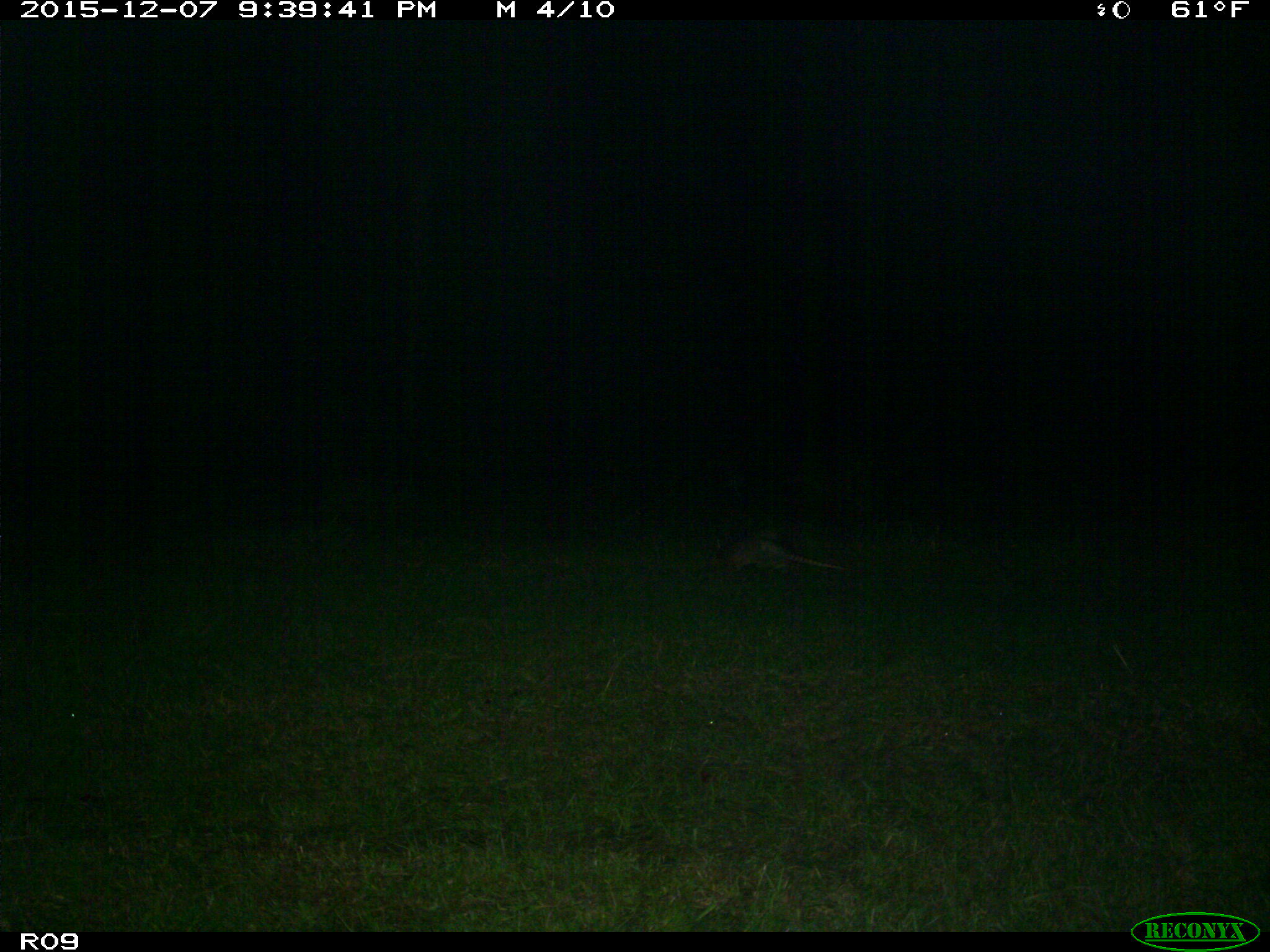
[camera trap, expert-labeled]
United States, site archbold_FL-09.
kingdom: Animalia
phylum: Chordata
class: Mammalia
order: Cingulata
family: Dasypodidae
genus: Dasypus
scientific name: Dasypus novemcinctus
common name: nine-banded armadillo